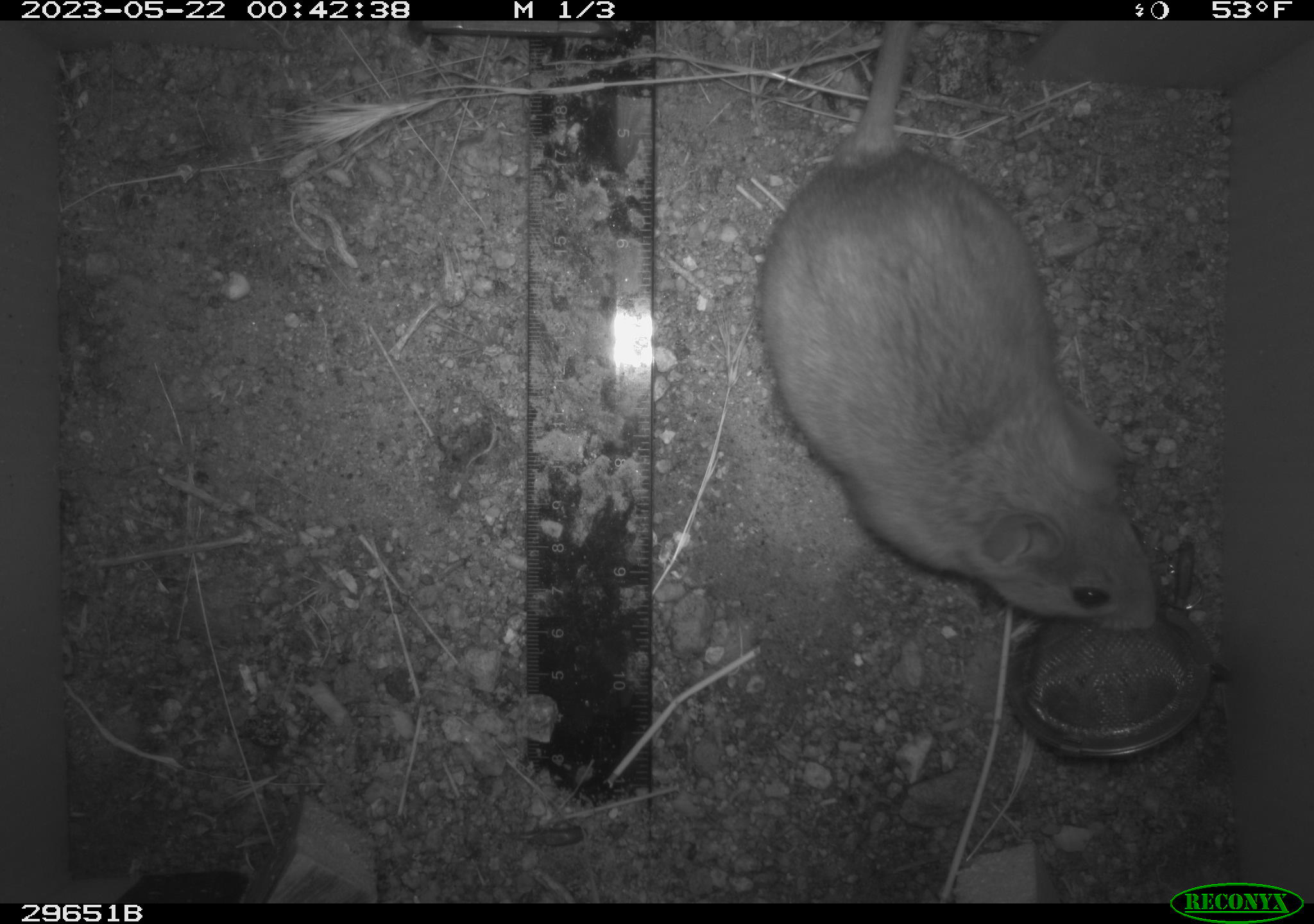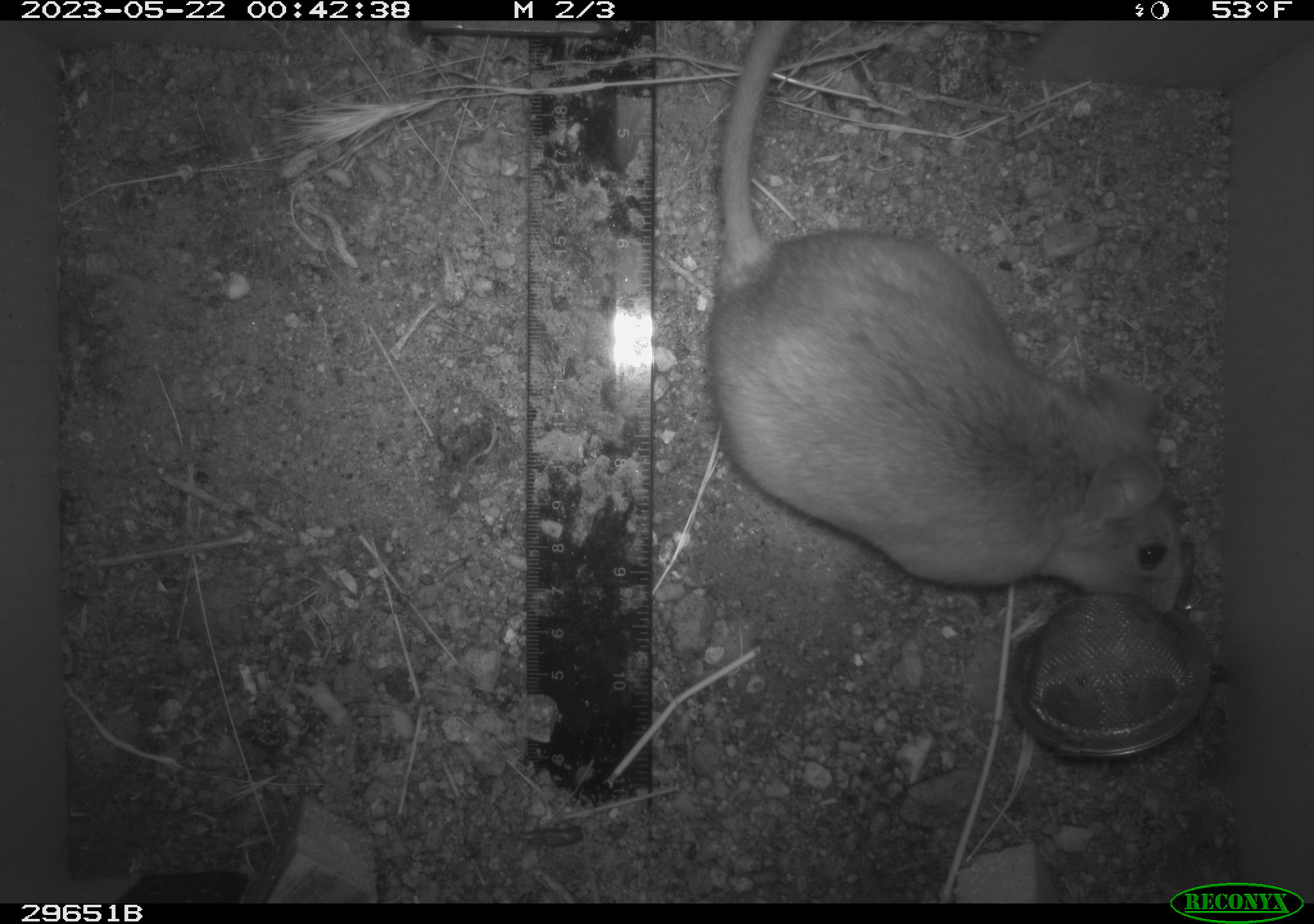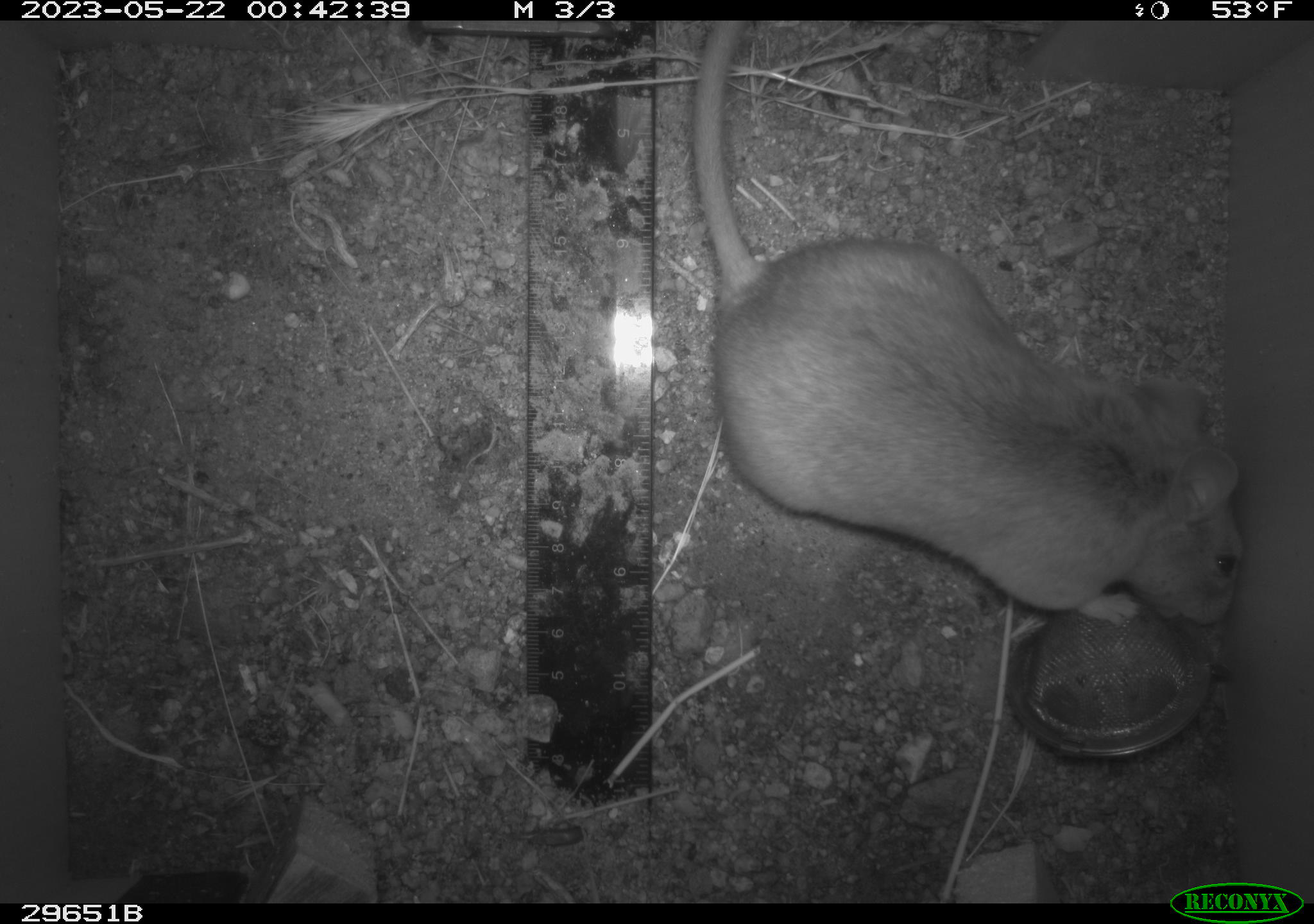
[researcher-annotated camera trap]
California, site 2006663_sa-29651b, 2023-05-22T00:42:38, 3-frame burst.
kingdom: Animalia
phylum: Chordata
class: Mammalia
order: Rodentia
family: Cricetidae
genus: Neotoma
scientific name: Neotoma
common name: pack rat or woodrat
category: neotoma species